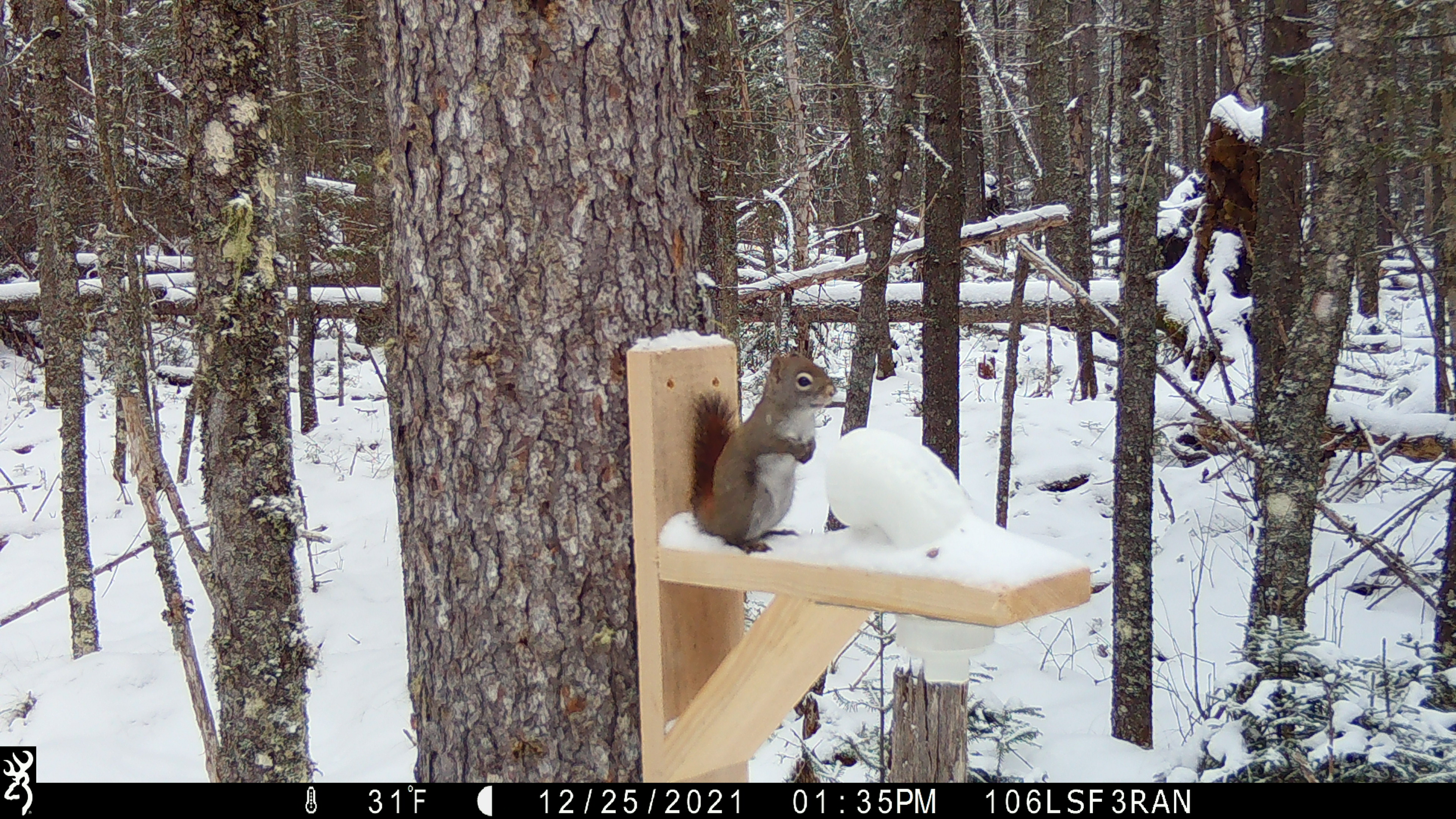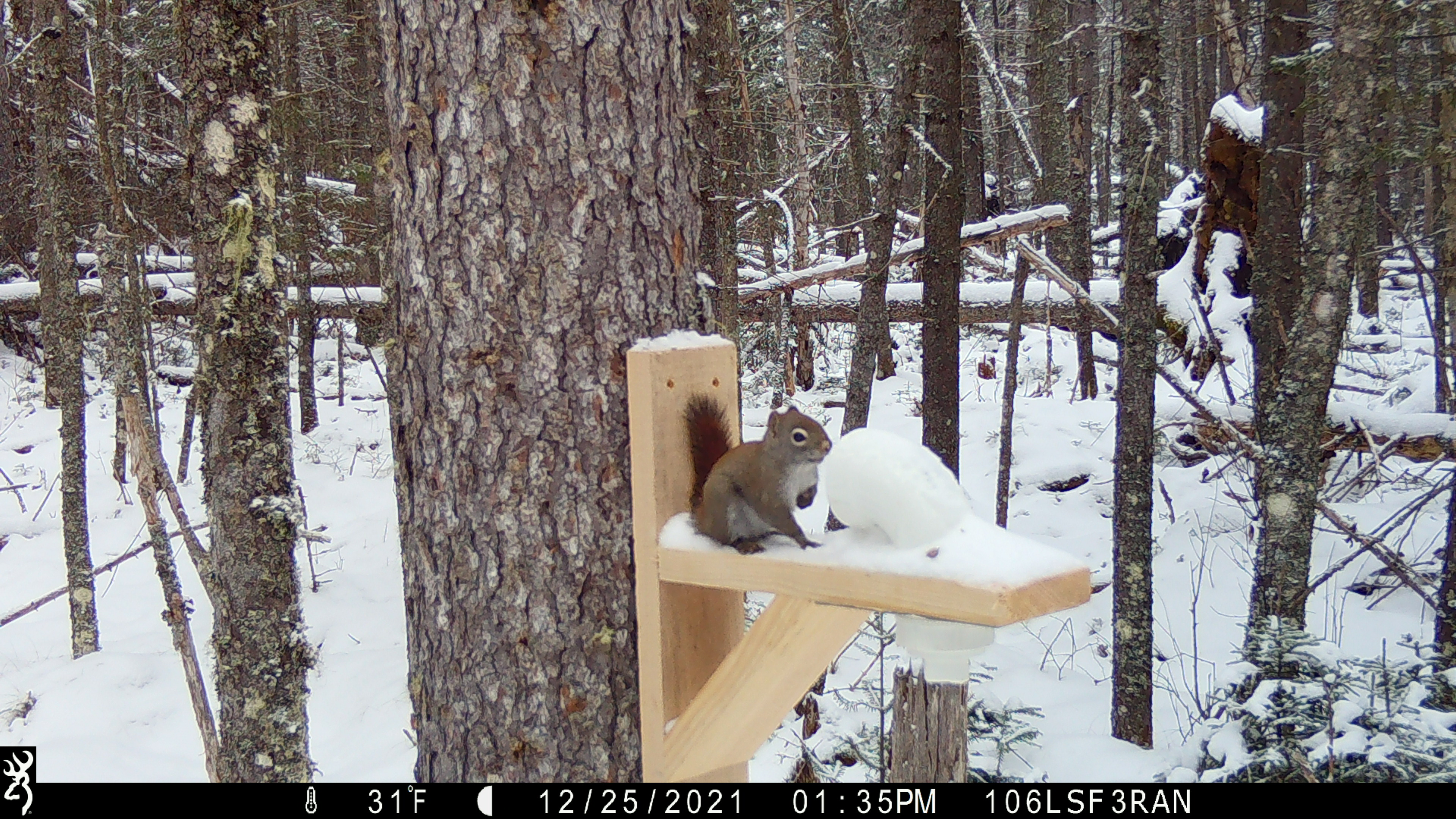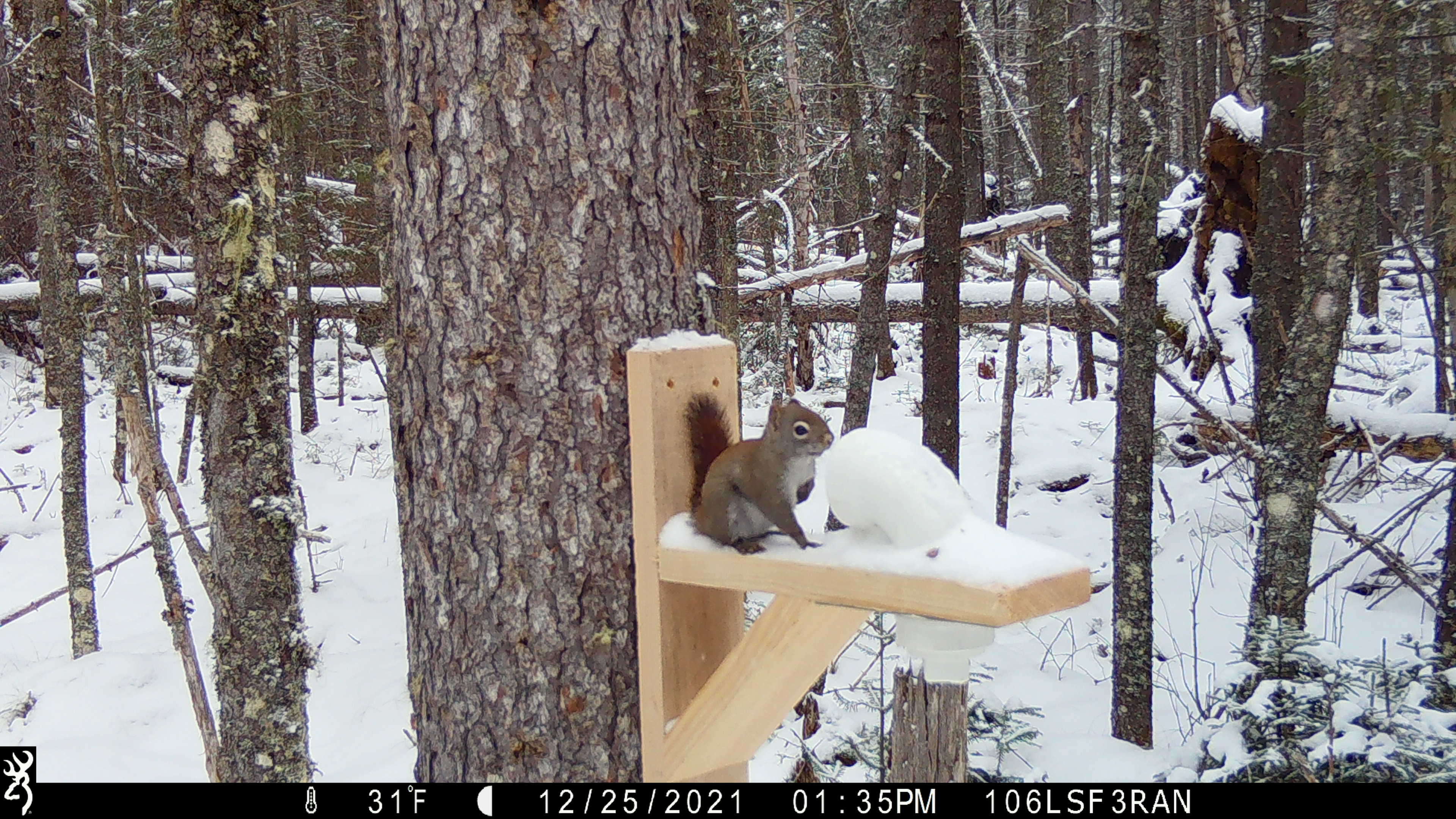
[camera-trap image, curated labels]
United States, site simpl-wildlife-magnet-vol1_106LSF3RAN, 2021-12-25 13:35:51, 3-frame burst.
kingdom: Animalia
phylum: Chordata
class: Mammalia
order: Rodentia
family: Sciuridae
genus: Tamiasciurus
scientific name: Tamiasciurus hudsonicus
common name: red squirrel